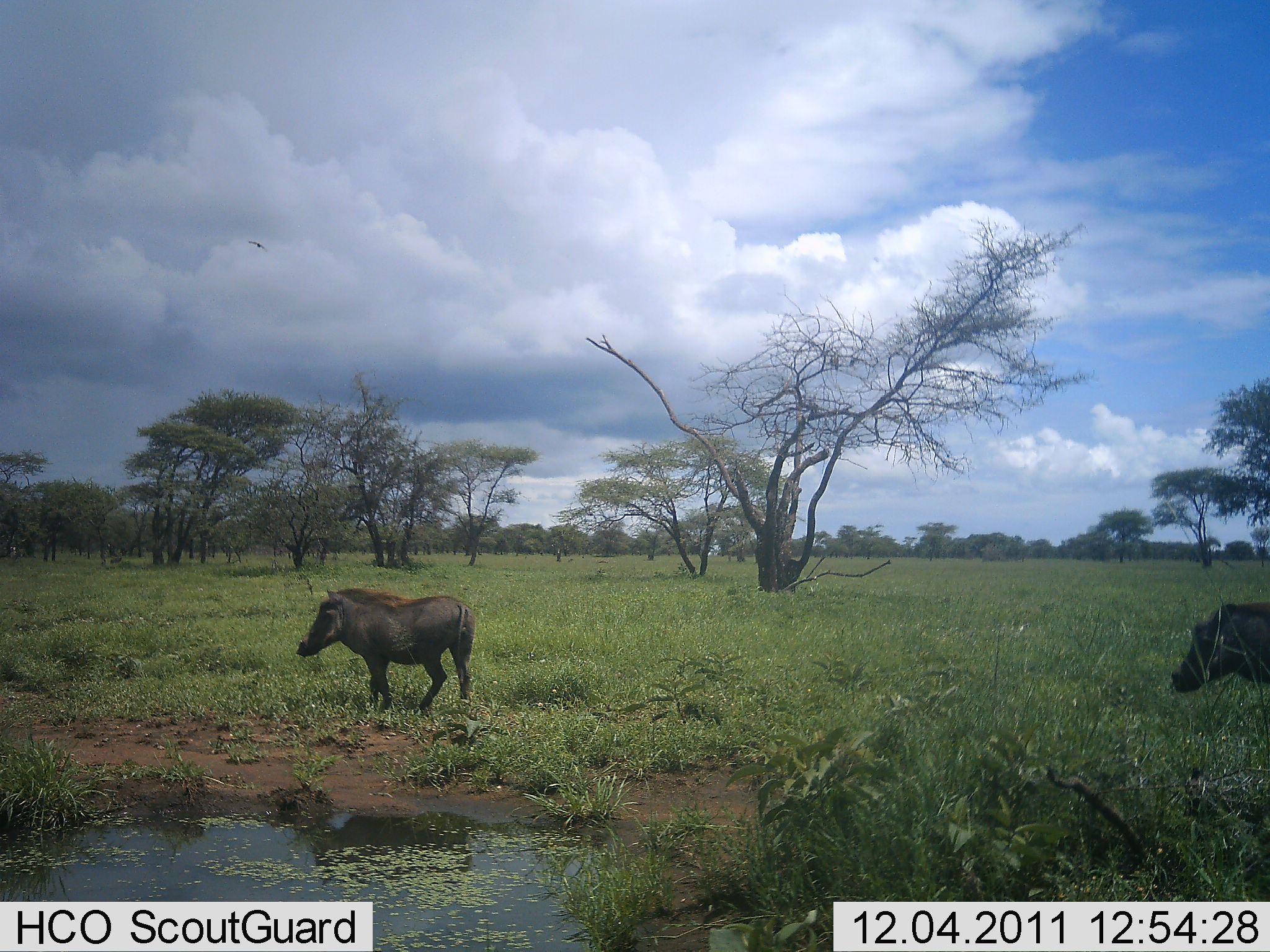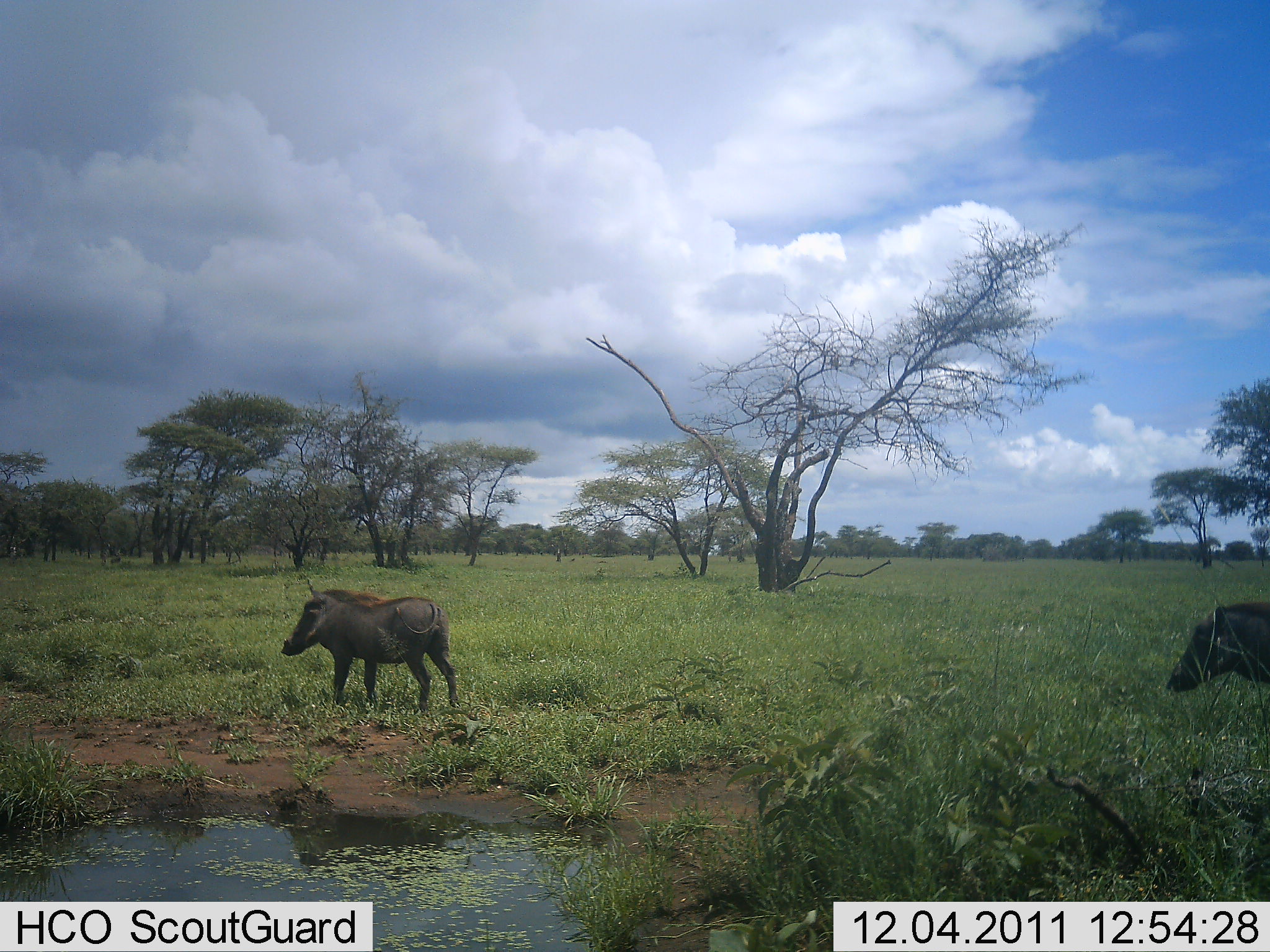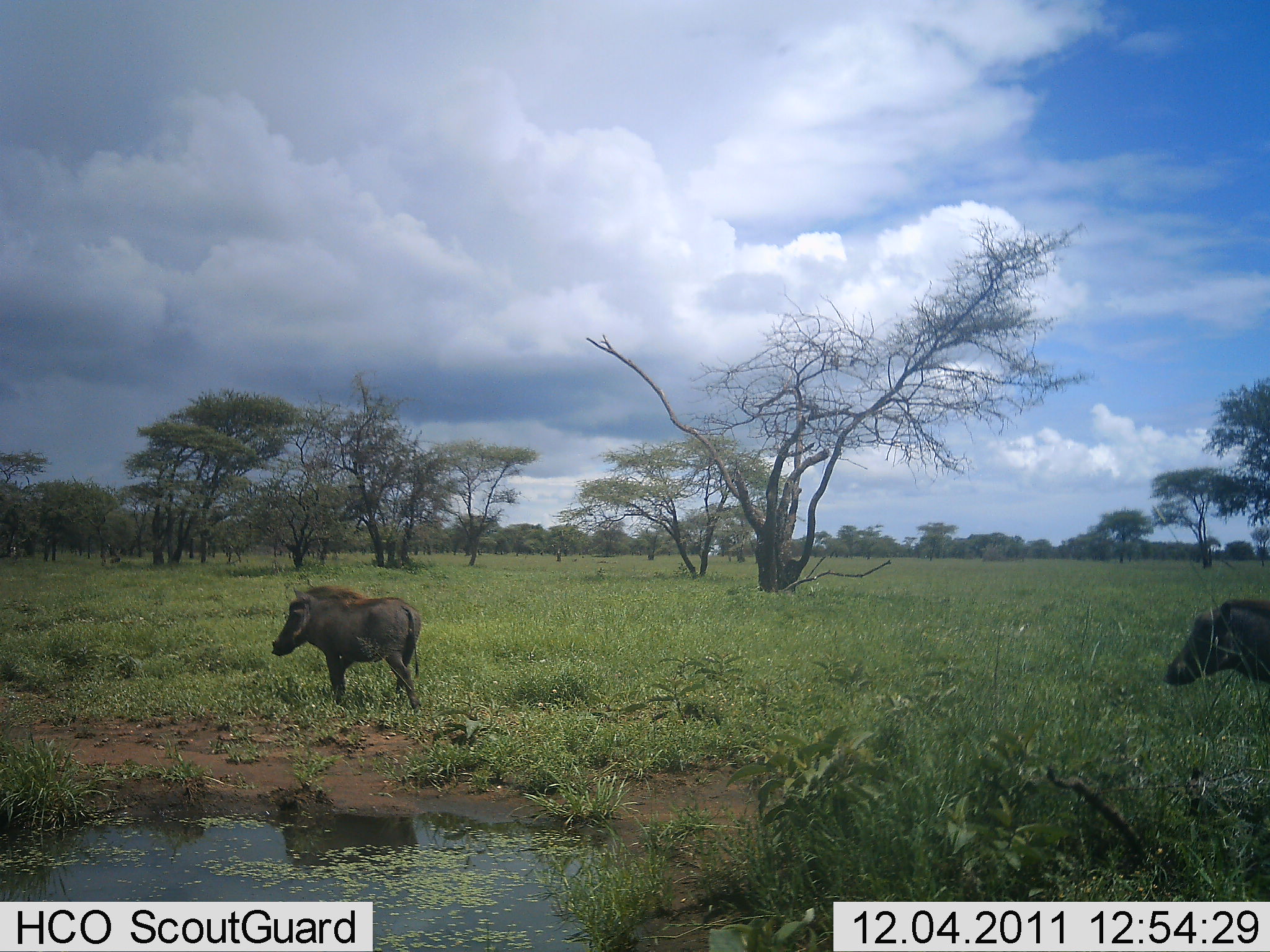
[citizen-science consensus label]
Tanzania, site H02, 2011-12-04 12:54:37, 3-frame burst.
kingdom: Animalia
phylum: Chordata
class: Mammalia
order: Artiodactyla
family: Suidae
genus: Phacochoerus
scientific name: Phacochoerus africanus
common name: warthog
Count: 2.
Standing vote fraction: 36%.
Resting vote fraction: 0%.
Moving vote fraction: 91%.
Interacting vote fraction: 0%.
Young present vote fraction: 0%.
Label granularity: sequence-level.